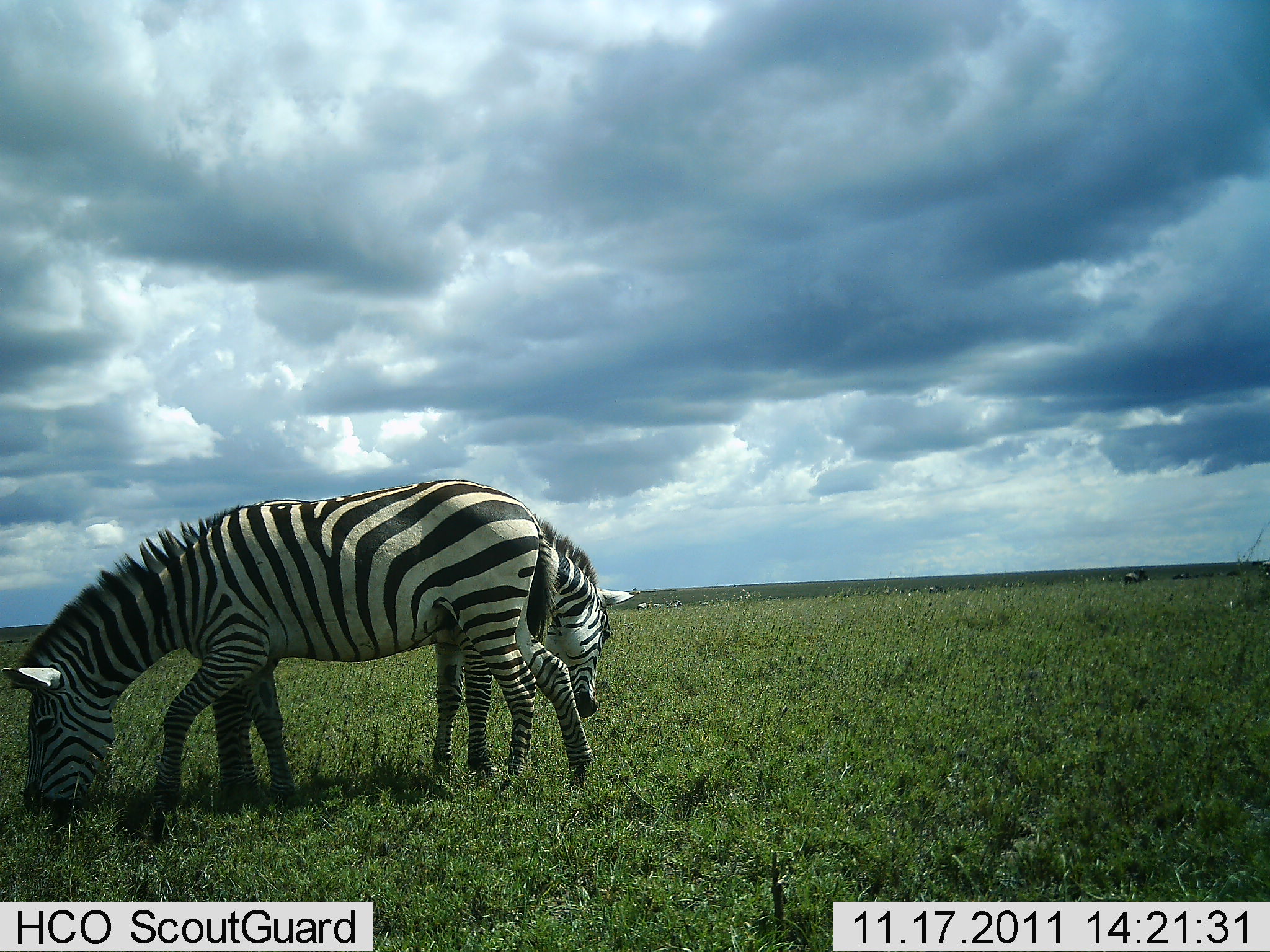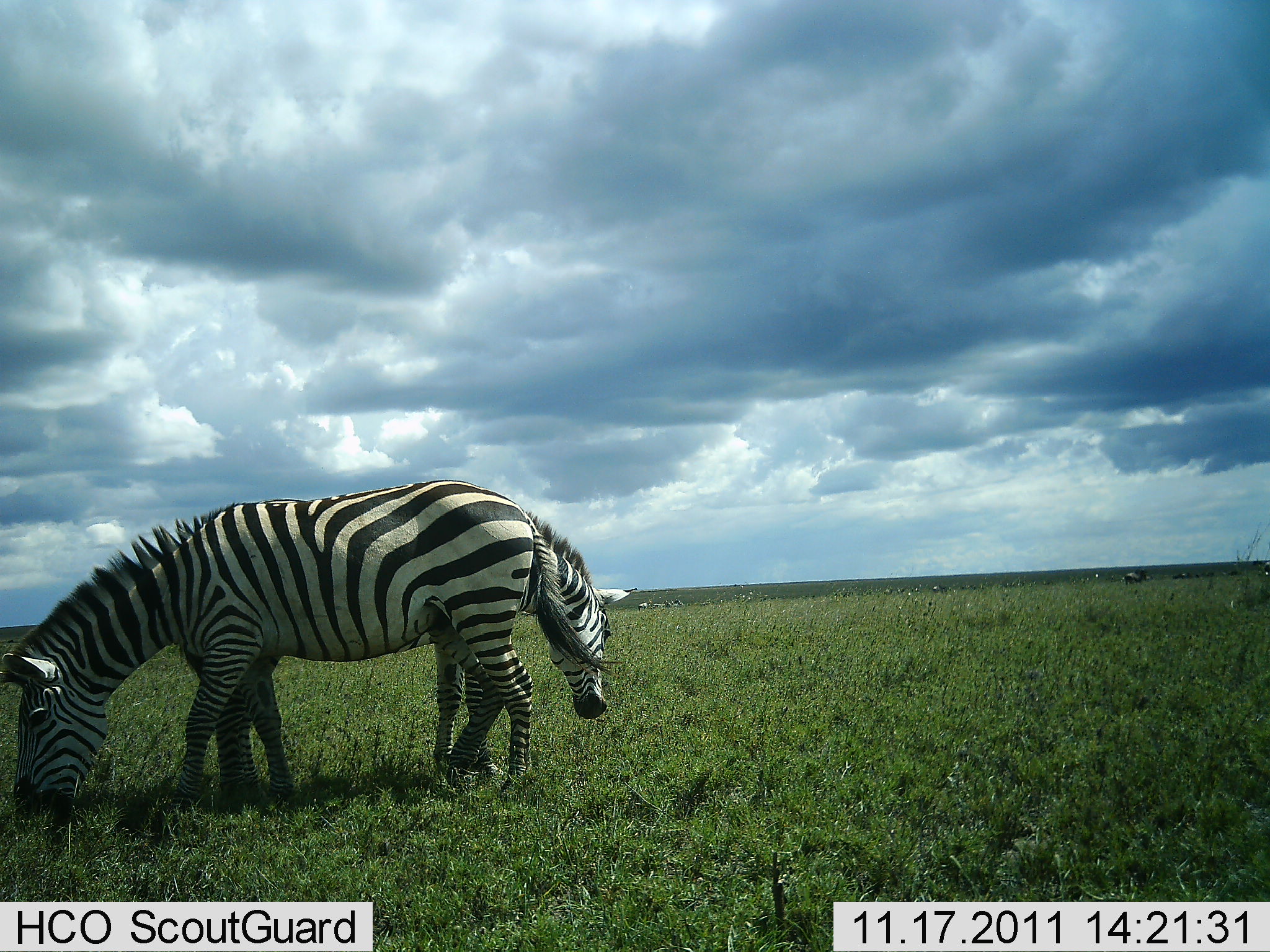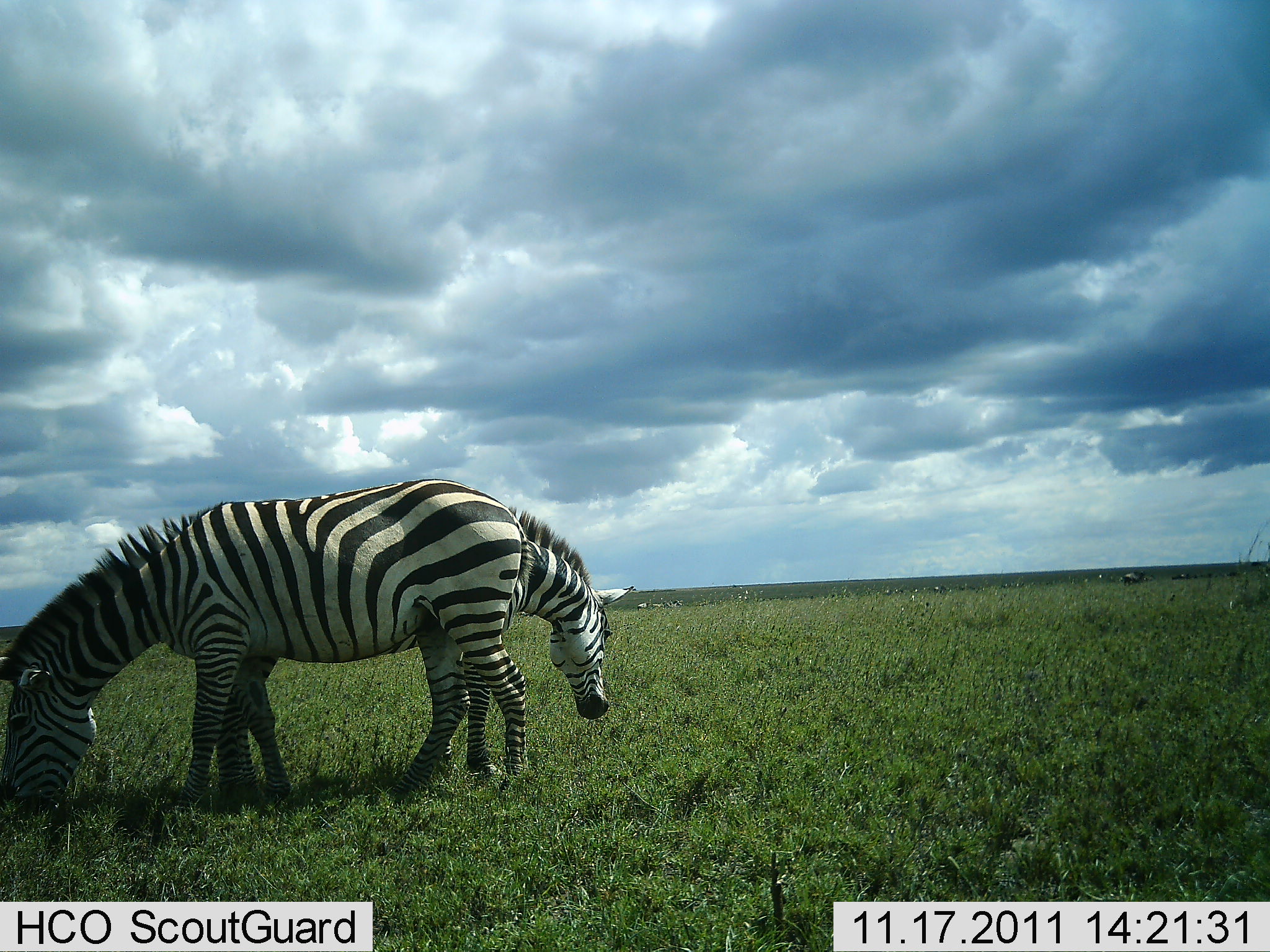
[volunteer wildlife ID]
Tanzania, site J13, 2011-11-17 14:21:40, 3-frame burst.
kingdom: Animalia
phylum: Chordata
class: Mammalia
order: Perissodactyla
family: Equidae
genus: Equus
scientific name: Equus quagga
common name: plains zebra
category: zebra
Zebra (plains zebra) (Equus quagga), count 2. Behavior (volunteer vote fractions): standing 17%, resting 0%, moving 0%, interacting 0%. Young present (vote fraction): 0%. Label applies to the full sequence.